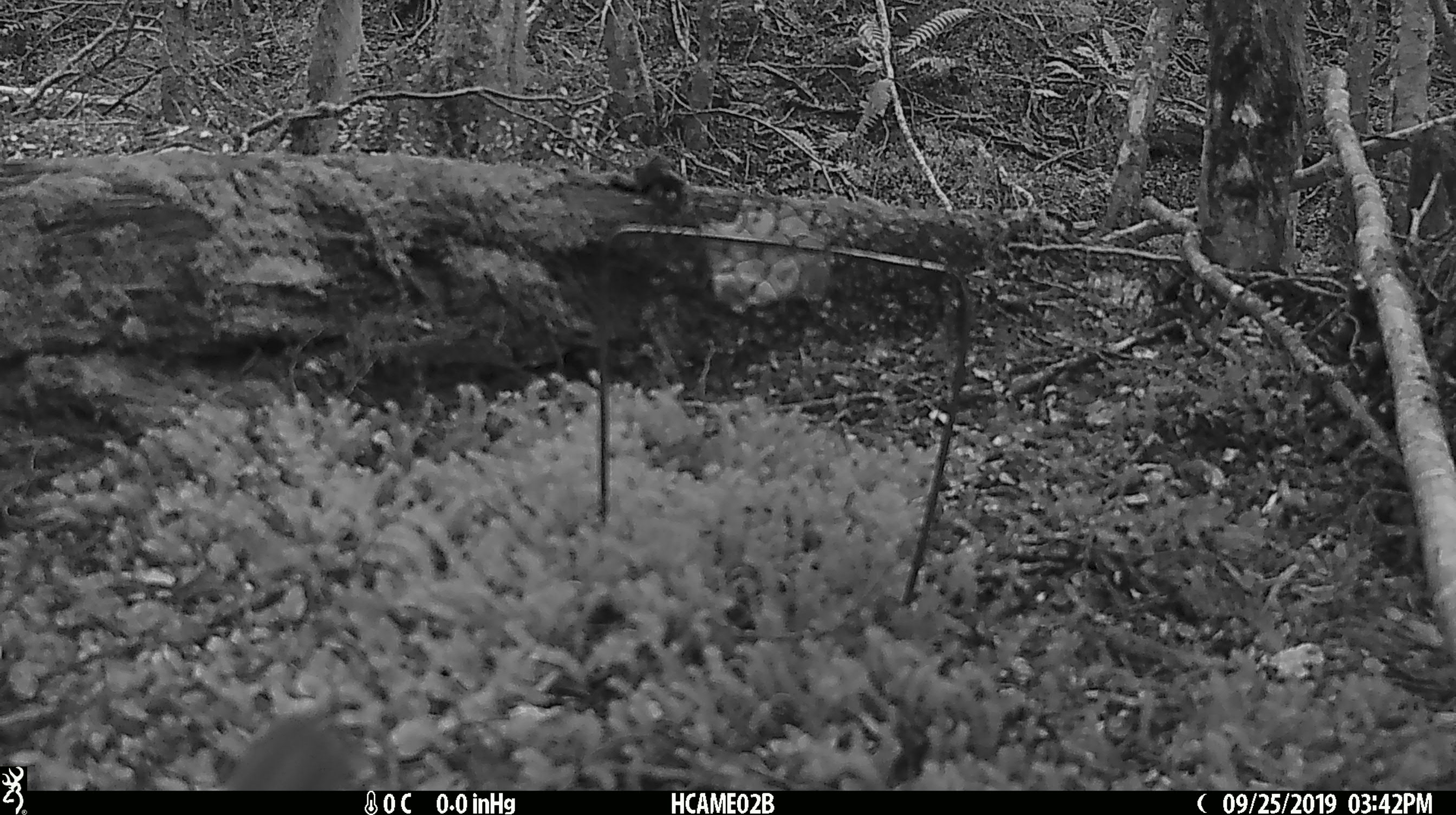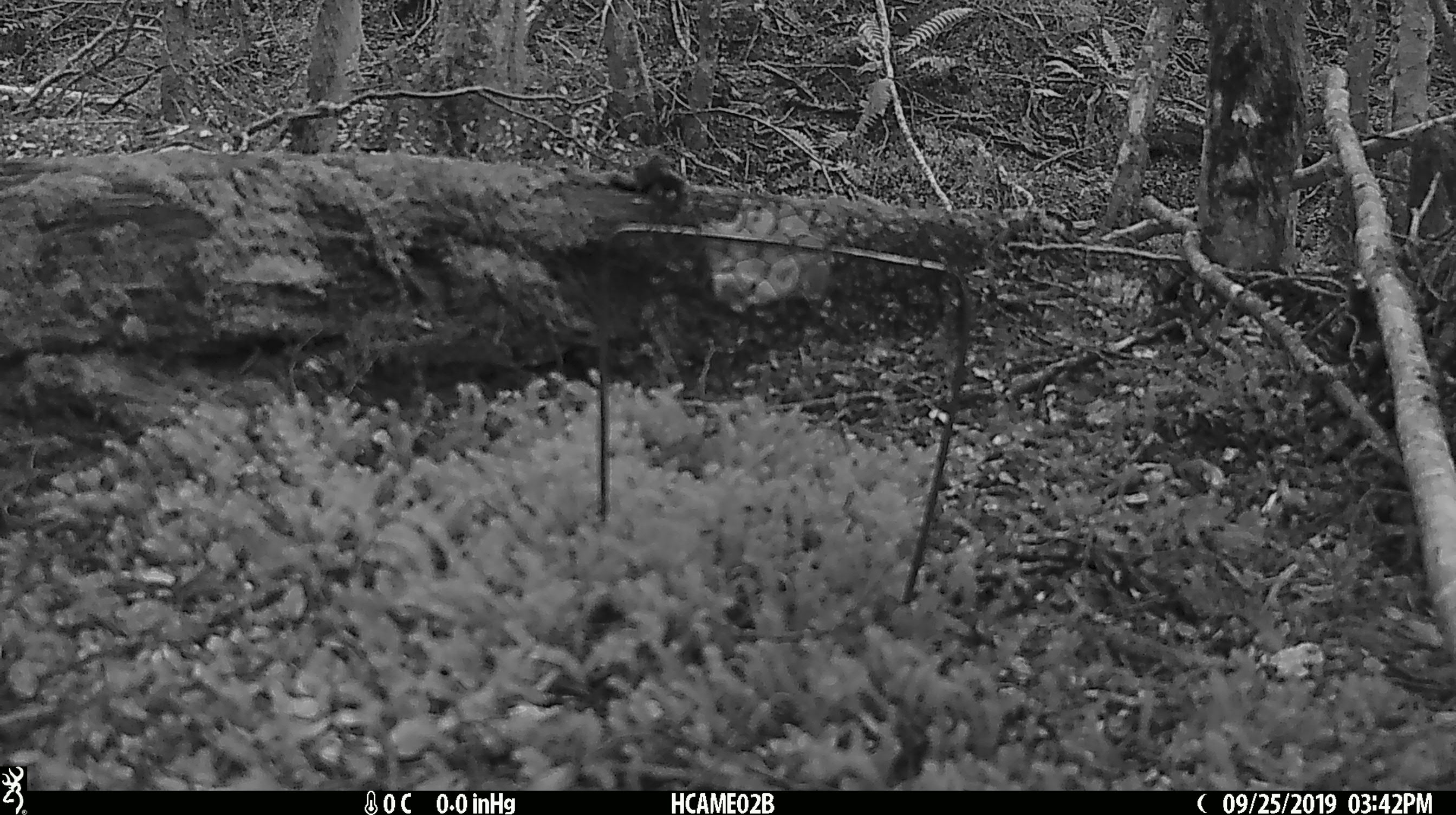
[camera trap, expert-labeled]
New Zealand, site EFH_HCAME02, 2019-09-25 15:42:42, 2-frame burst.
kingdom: Animalia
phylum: Chordata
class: Mammalia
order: Rodentia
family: Muridae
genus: Mus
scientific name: Mus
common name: mouse